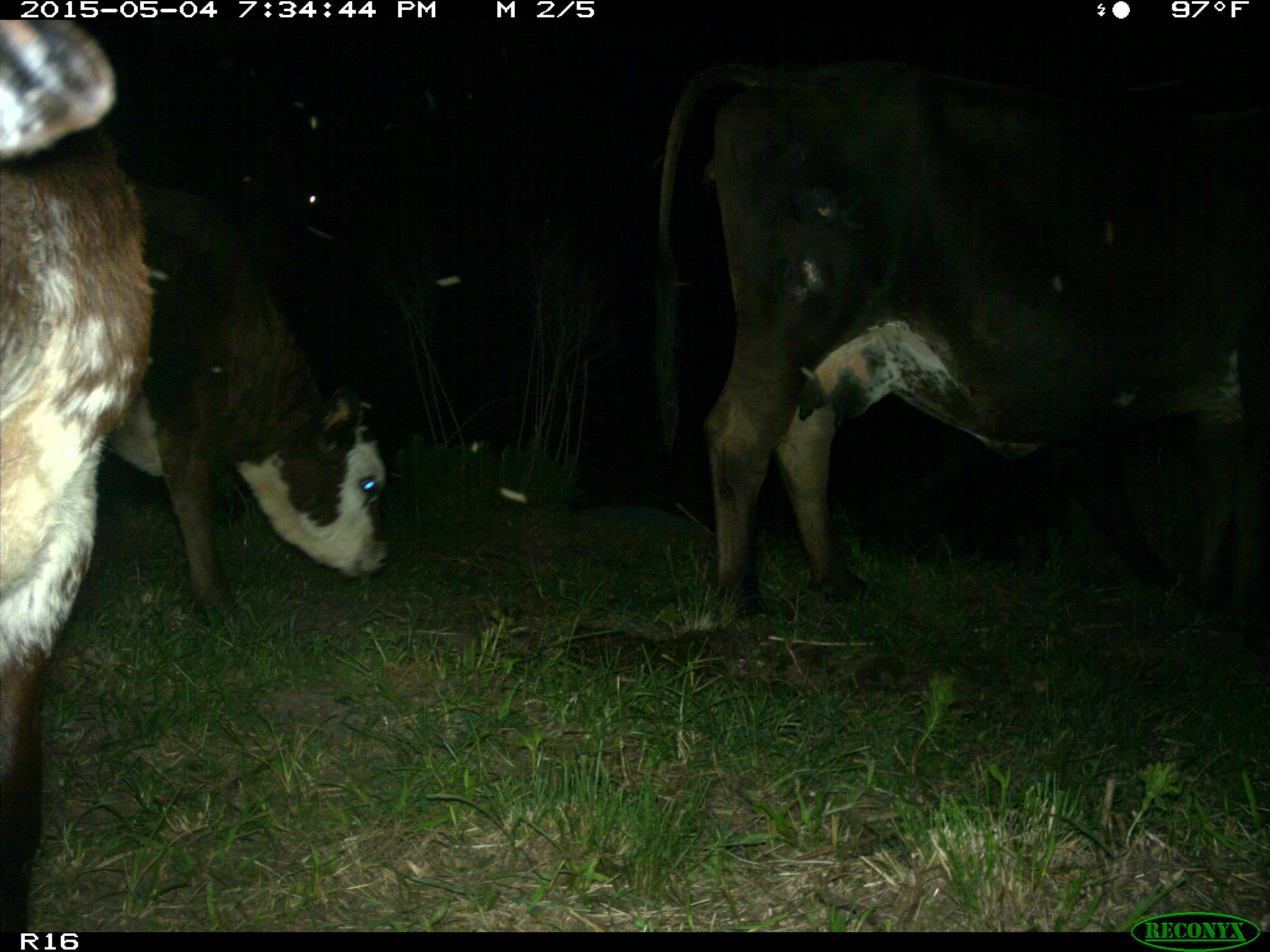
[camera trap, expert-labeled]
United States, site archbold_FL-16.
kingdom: Animalia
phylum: Chordata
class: Mammalia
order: Artiodactyla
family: Bovidae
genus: Bos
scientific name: Bos taurus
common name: domestic cow